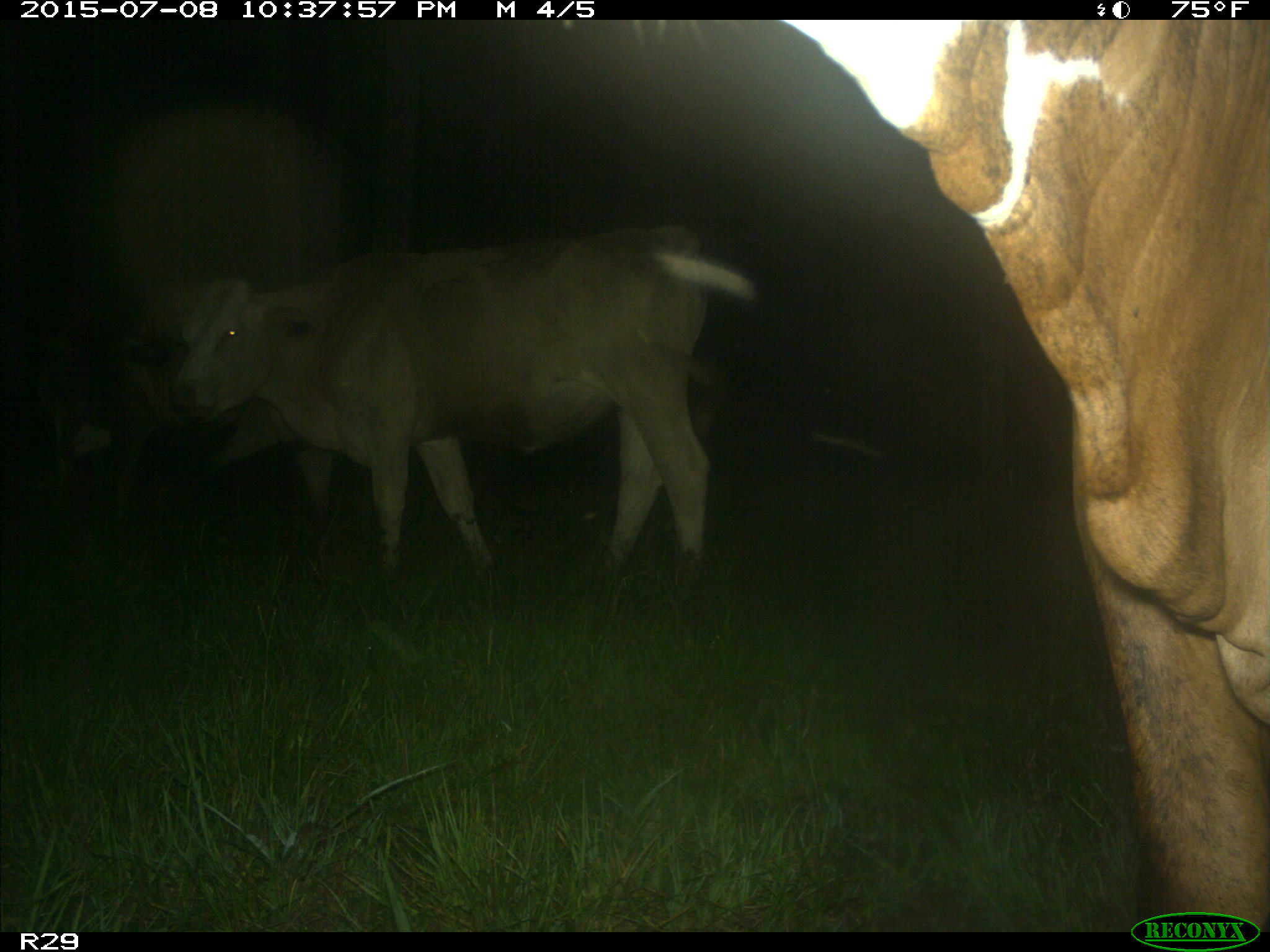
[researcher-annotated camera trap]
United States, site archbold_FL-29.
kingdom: Animalia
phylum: Chordata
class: Mammalia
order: Artiodactyla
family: Bovidae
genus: Bos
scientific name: Bos taurus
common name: domestic cow